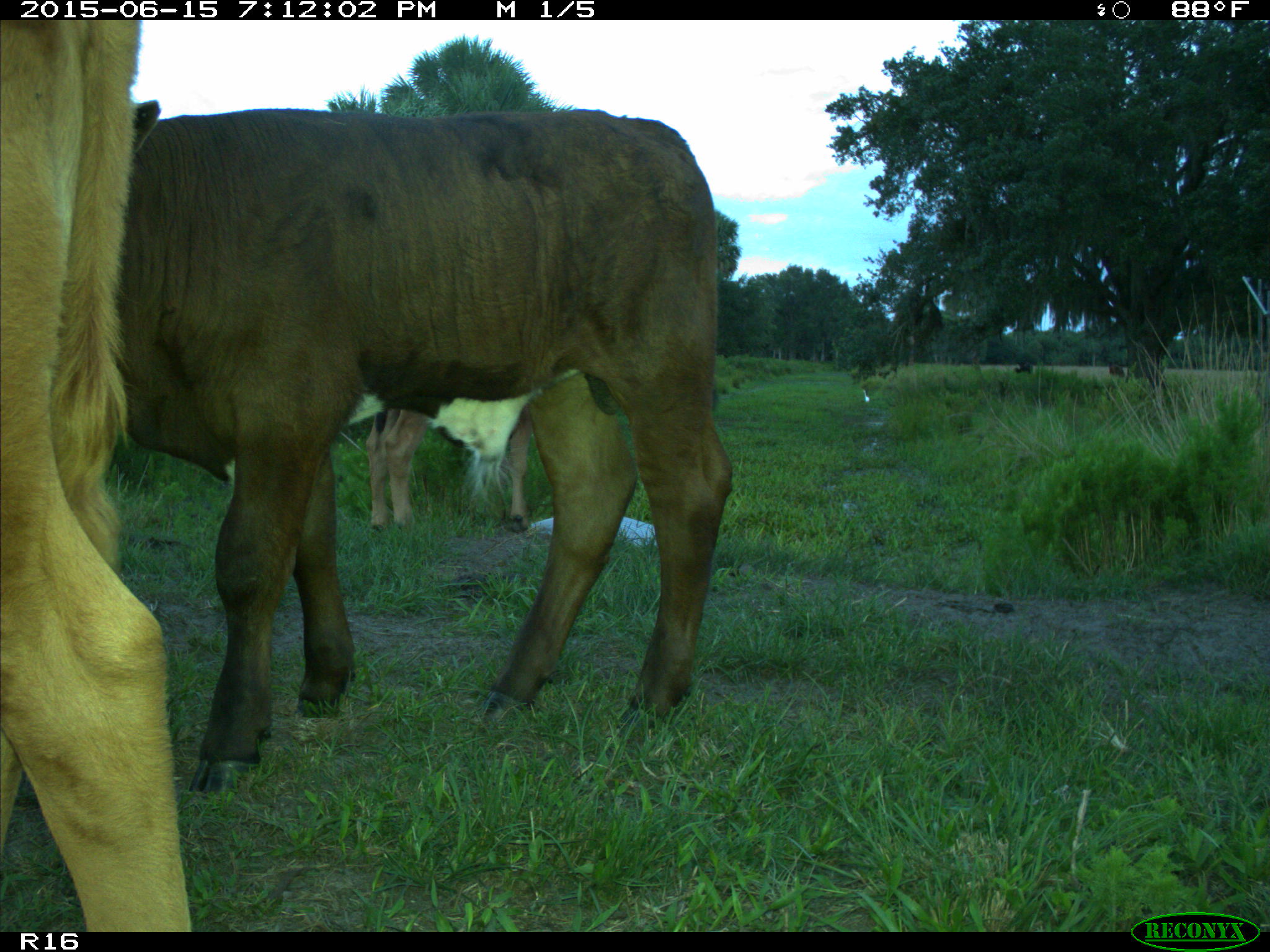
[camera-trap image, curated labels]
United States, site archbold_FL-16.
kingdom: Animalia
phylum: Chordata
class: Mammalia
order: Artiodactyla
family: Bovidae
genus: Bos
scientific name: Bos taurus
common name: domestic cow